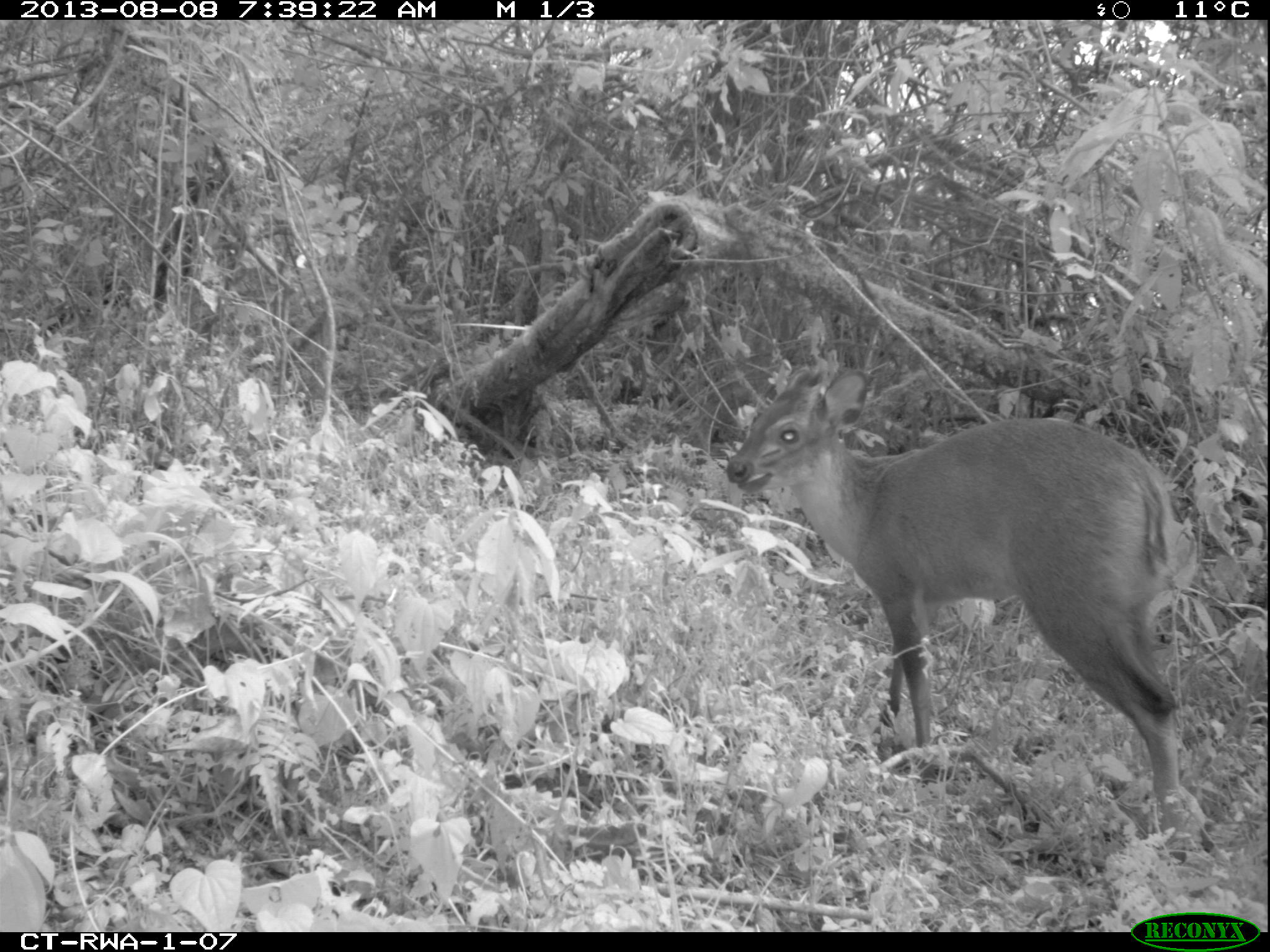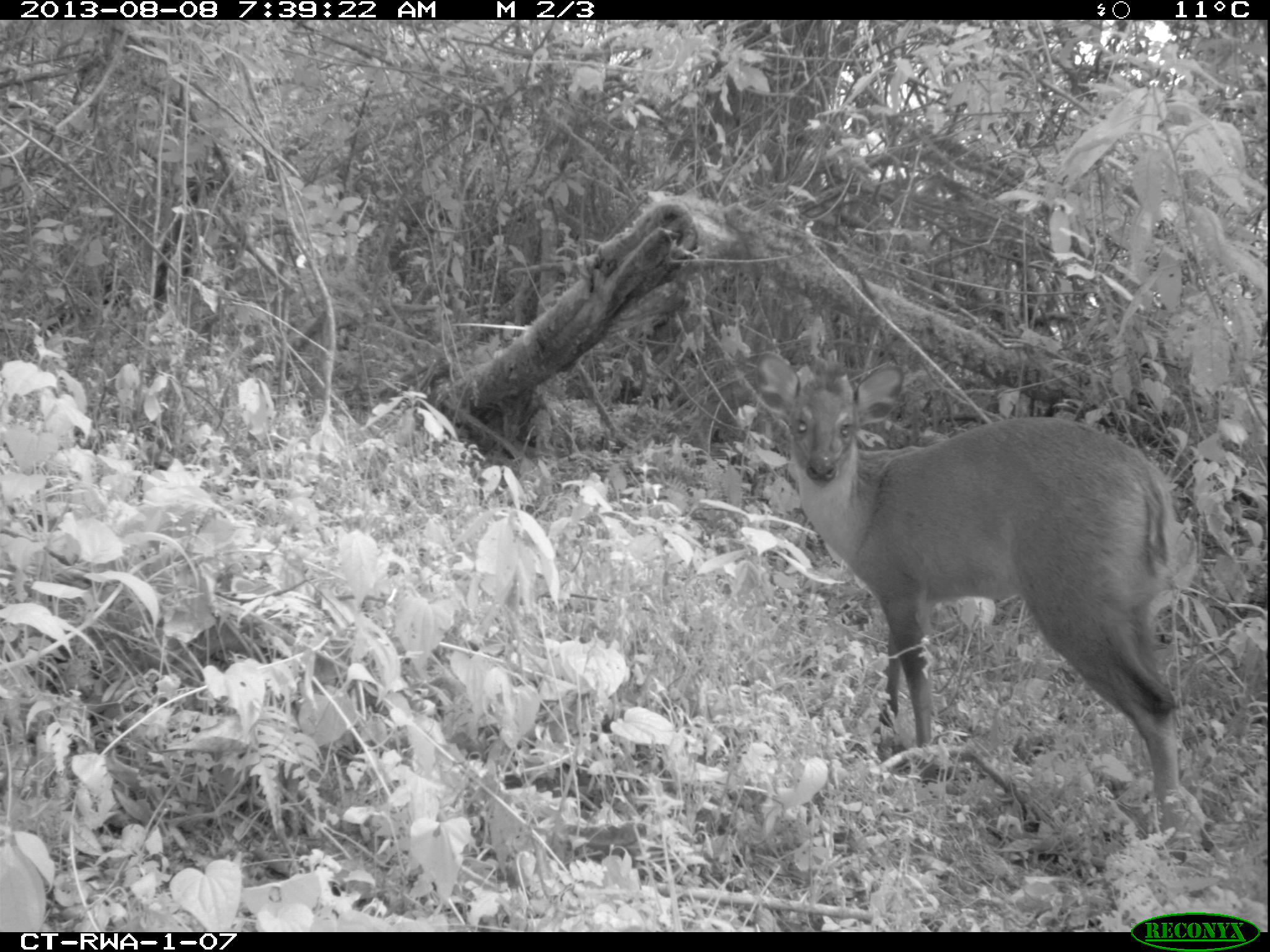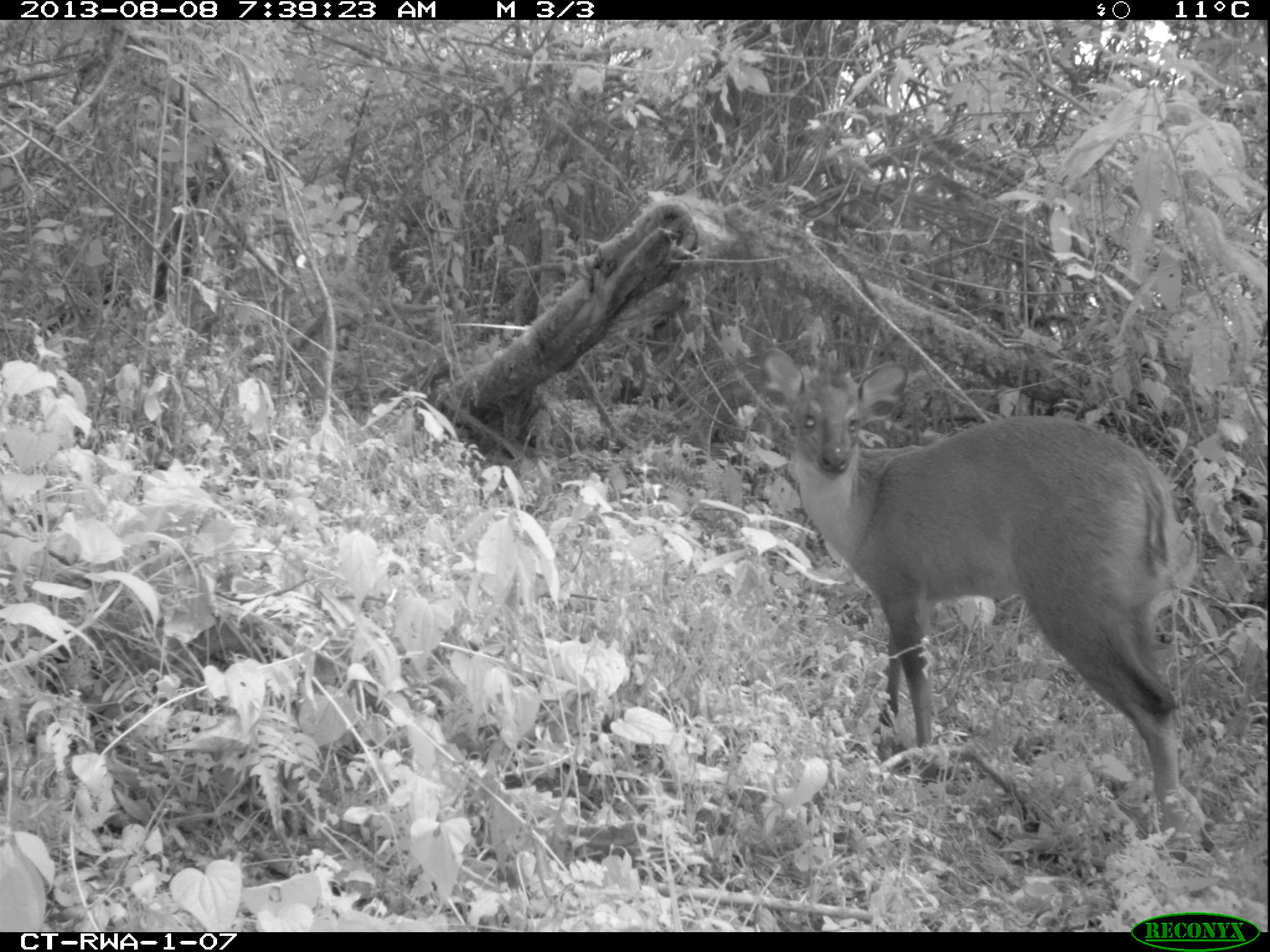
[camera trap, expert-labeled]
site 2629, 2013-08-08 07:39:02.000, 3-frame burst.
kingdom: Animalia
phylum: Chordata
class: Mammalia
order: Artiodactyla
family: Bovidae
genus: Cephalophus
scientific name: Cephalophus nigrifrons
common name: black-fronted duiker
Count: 1.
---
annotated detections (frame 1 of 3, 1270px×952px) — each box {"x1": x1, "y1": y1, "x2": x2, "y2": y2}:
cephalophus nigrifrons: {"x1": 721, "y1": 358, "x2": 1193, "y2": 833}